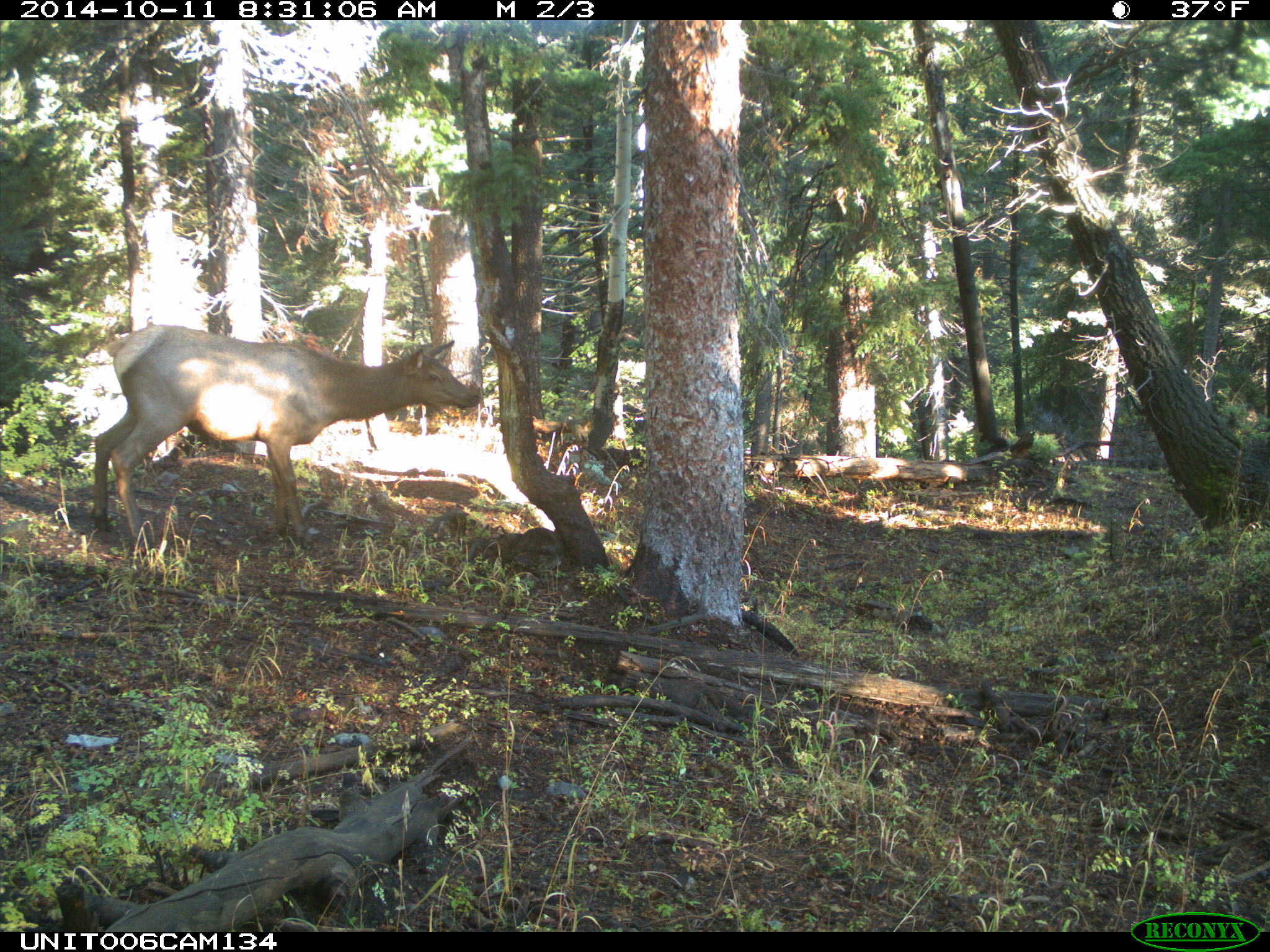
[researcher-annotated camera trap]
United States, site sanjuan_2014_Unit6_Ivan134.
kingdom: Animalia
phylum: Chordata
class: Mammalia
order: Artiodactyla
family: Cervidae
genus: Cervus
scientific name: Cervus elaphus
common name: red deer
Cervus elaphus (red deer).